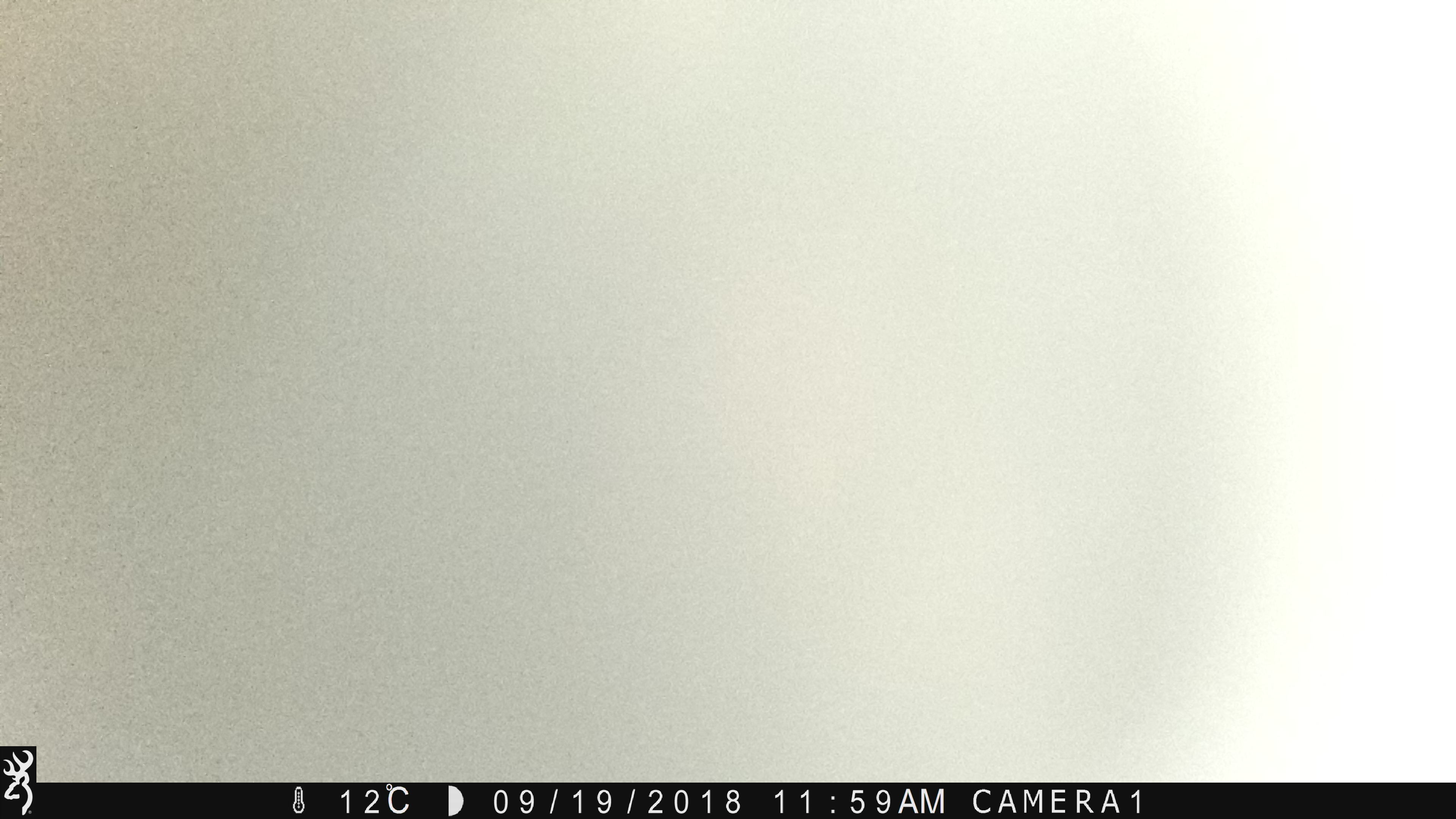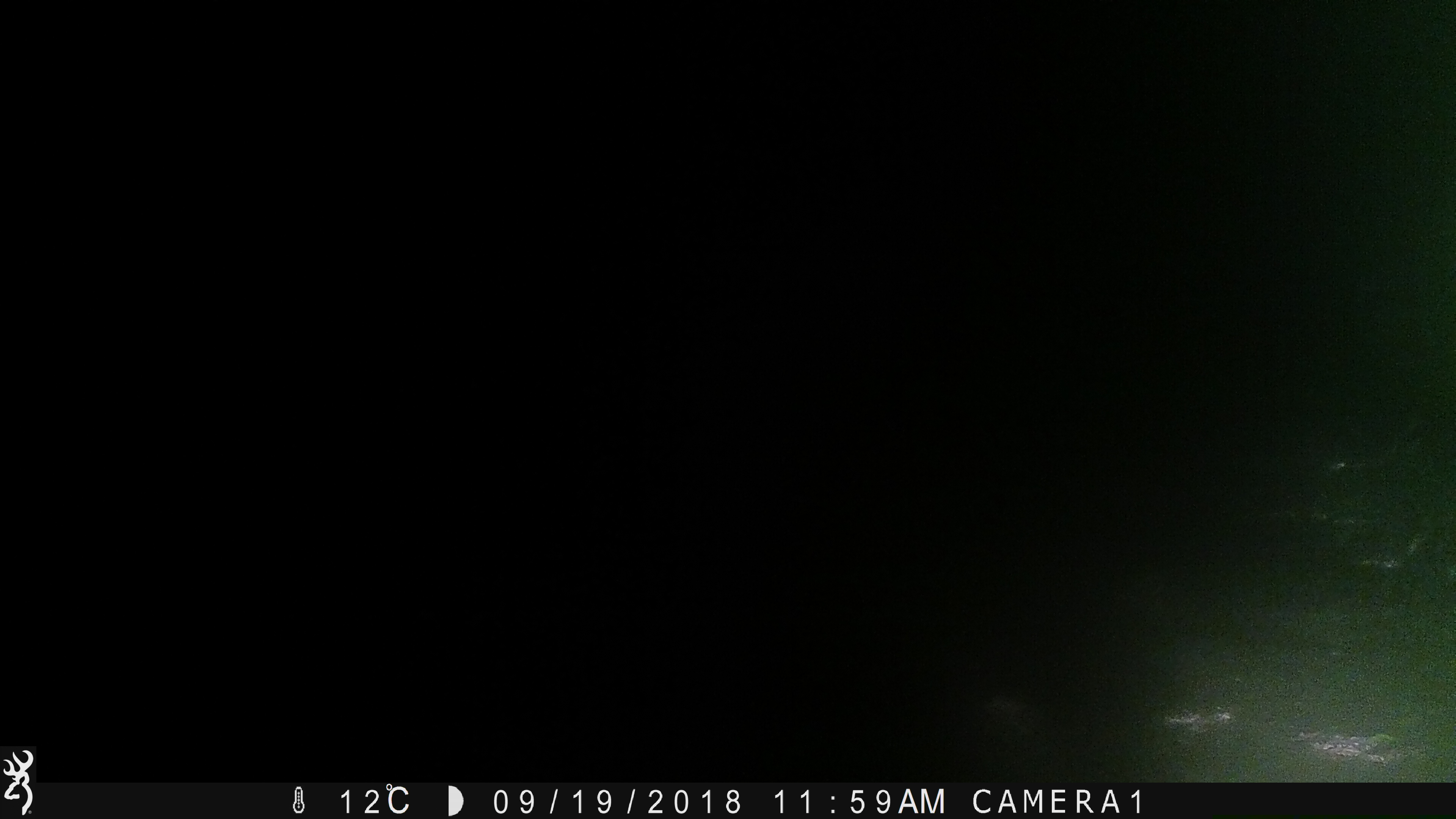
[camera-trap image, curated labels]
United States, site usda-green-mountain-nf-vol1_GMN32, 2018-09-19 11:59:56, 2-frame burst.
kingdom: Animalia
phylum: Chordata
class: Mammalia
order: Carnivora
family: Ursidae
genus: Ursus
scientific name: Ursus americanus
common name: black bear